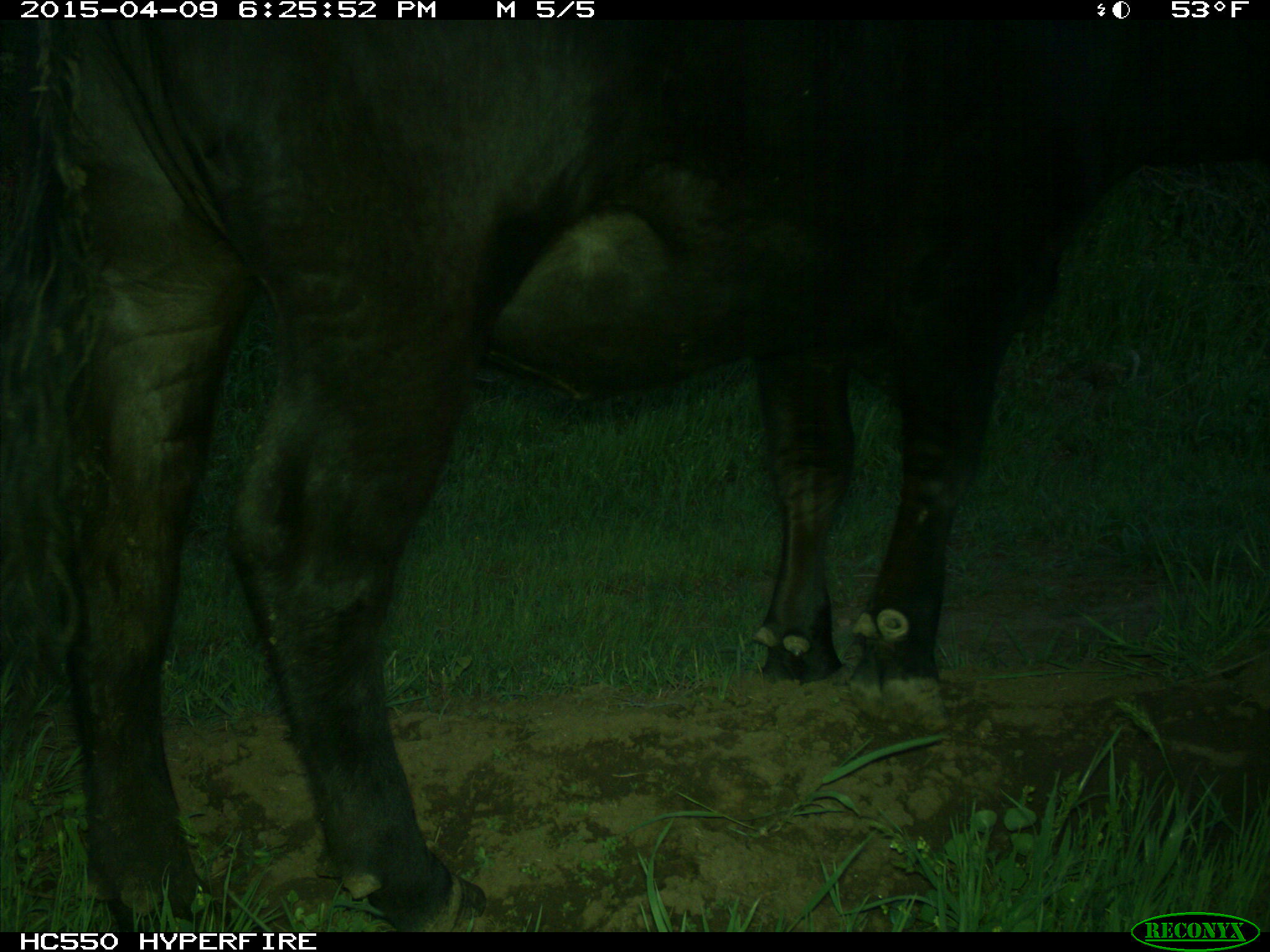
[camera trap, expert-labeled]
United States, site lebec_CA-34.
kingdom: Animalia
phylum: Chordata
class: Mammalia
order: Artiodactyla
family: Bovidae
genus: Bos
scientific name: Bos taurus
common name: domestic cow